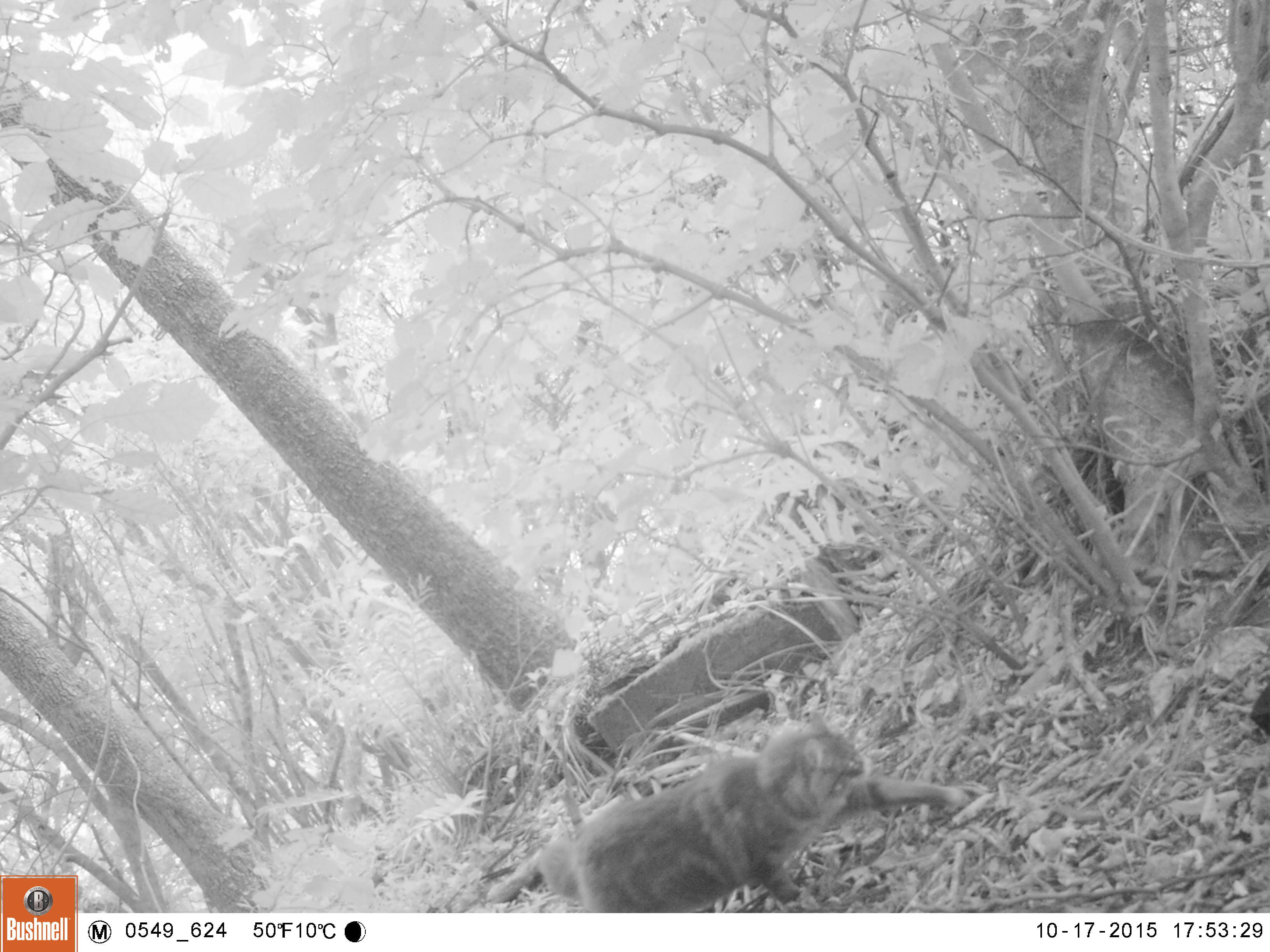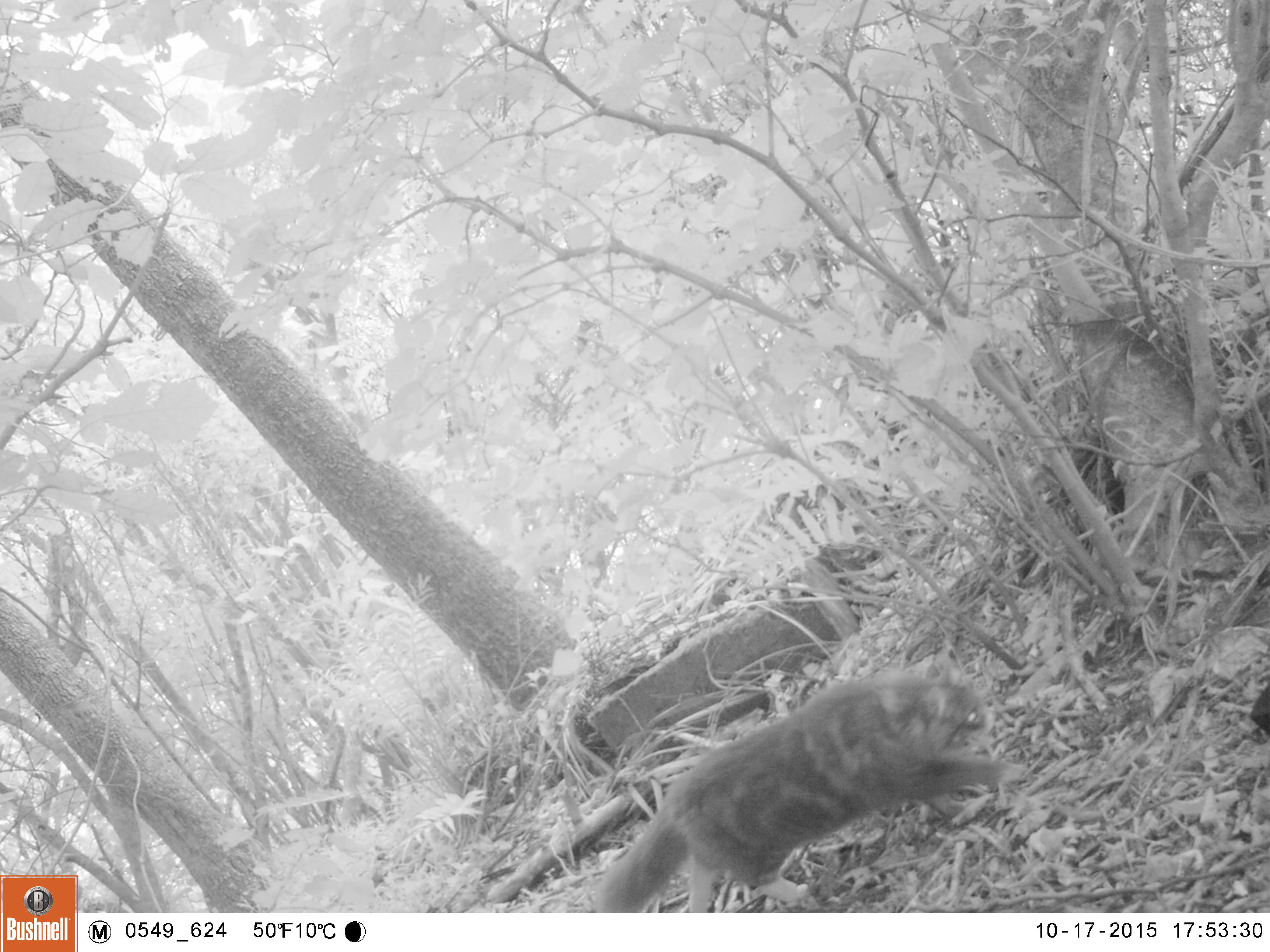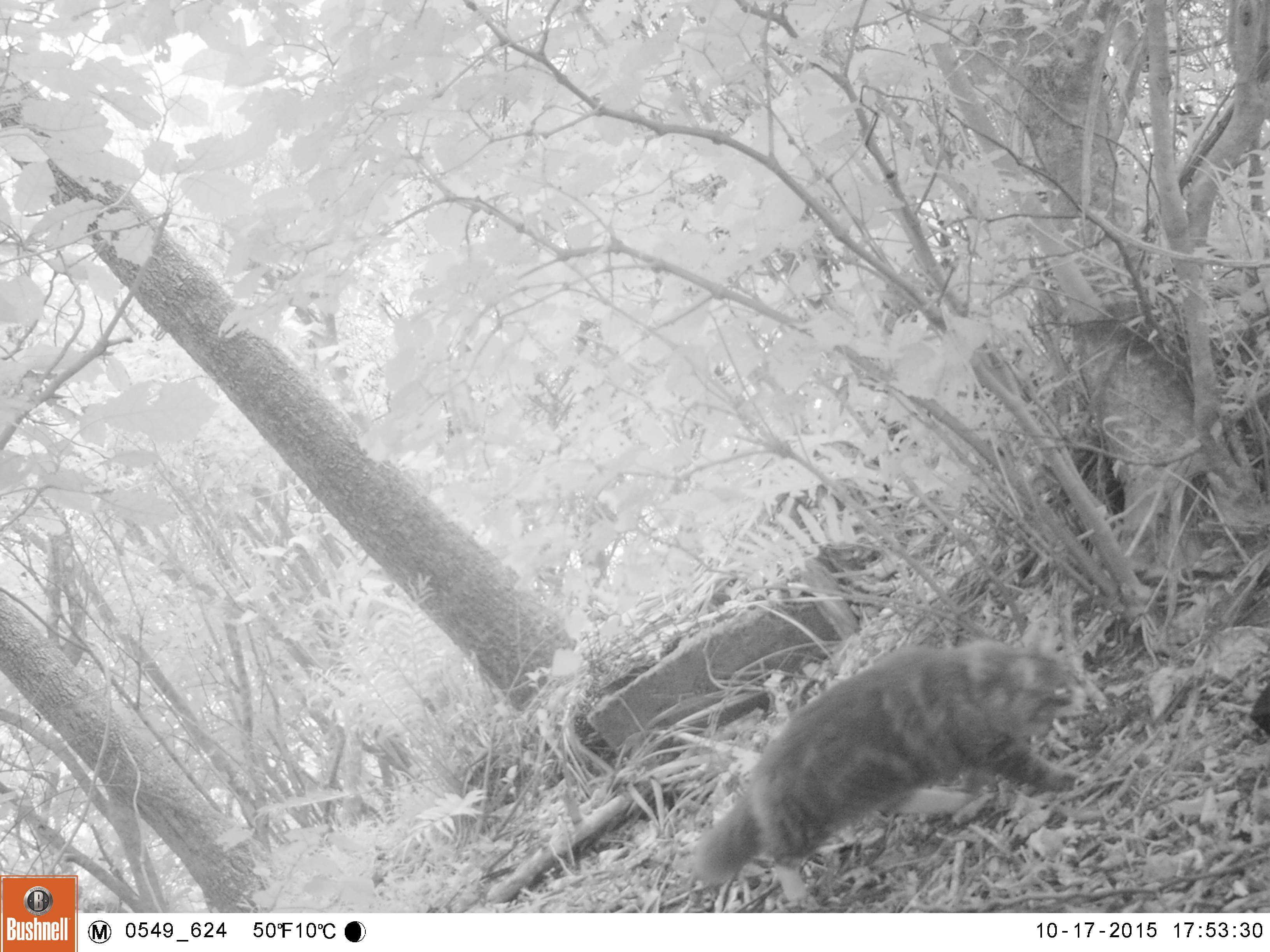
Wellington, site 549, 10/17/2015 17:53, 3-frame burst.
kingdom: Animalia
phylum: Chordata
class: Mammalia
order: Carnivora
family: Felidae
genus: Felis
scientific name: Felis catus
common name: cat